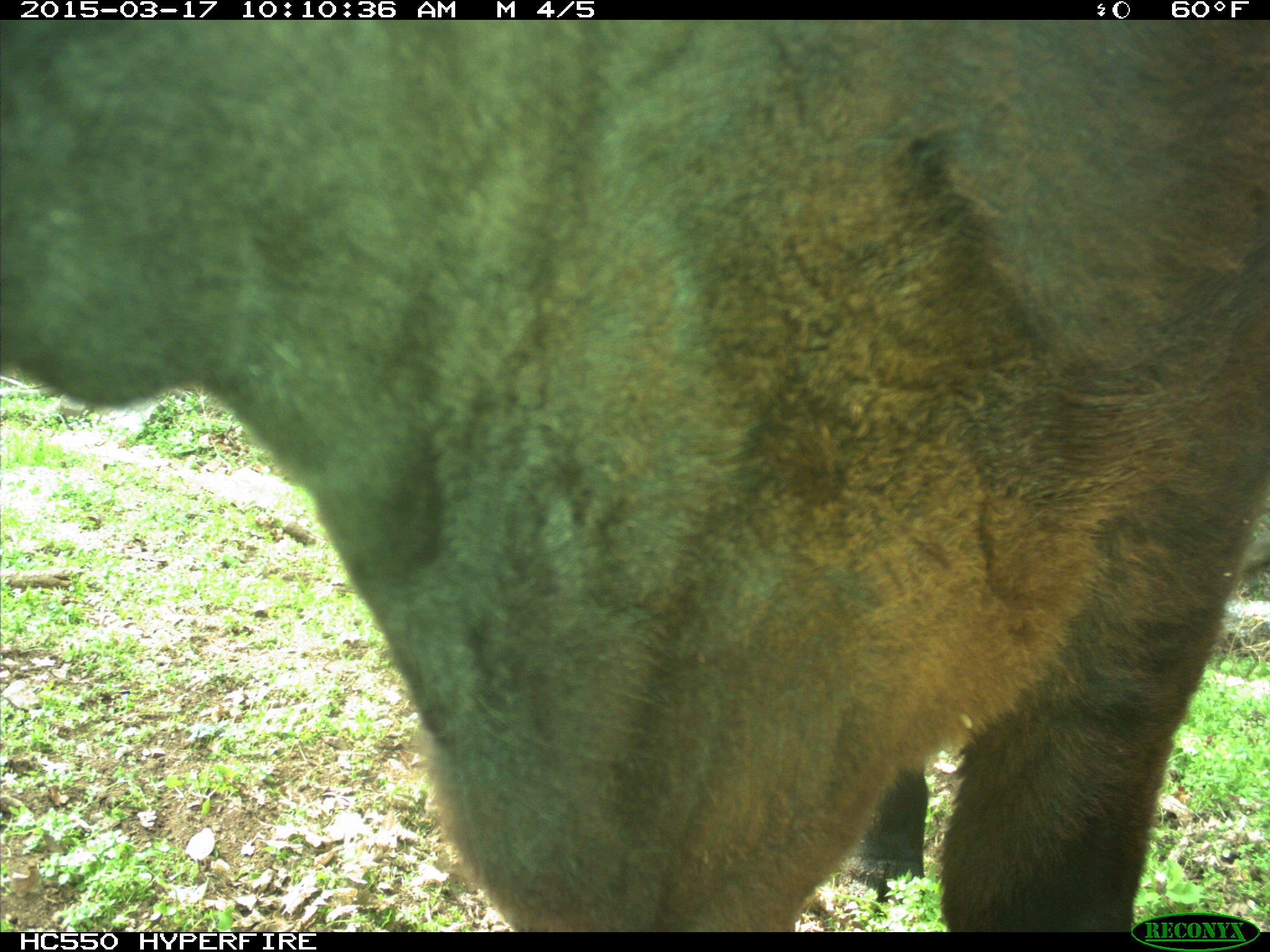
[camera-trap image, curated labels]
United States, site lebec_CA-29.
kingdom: Animalia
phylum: Chordata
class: Mammalia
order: Artiodactyla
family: Bovidae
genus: Bos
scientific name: Bos taurus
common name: domestic cow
Bos taurus (domestic cow).